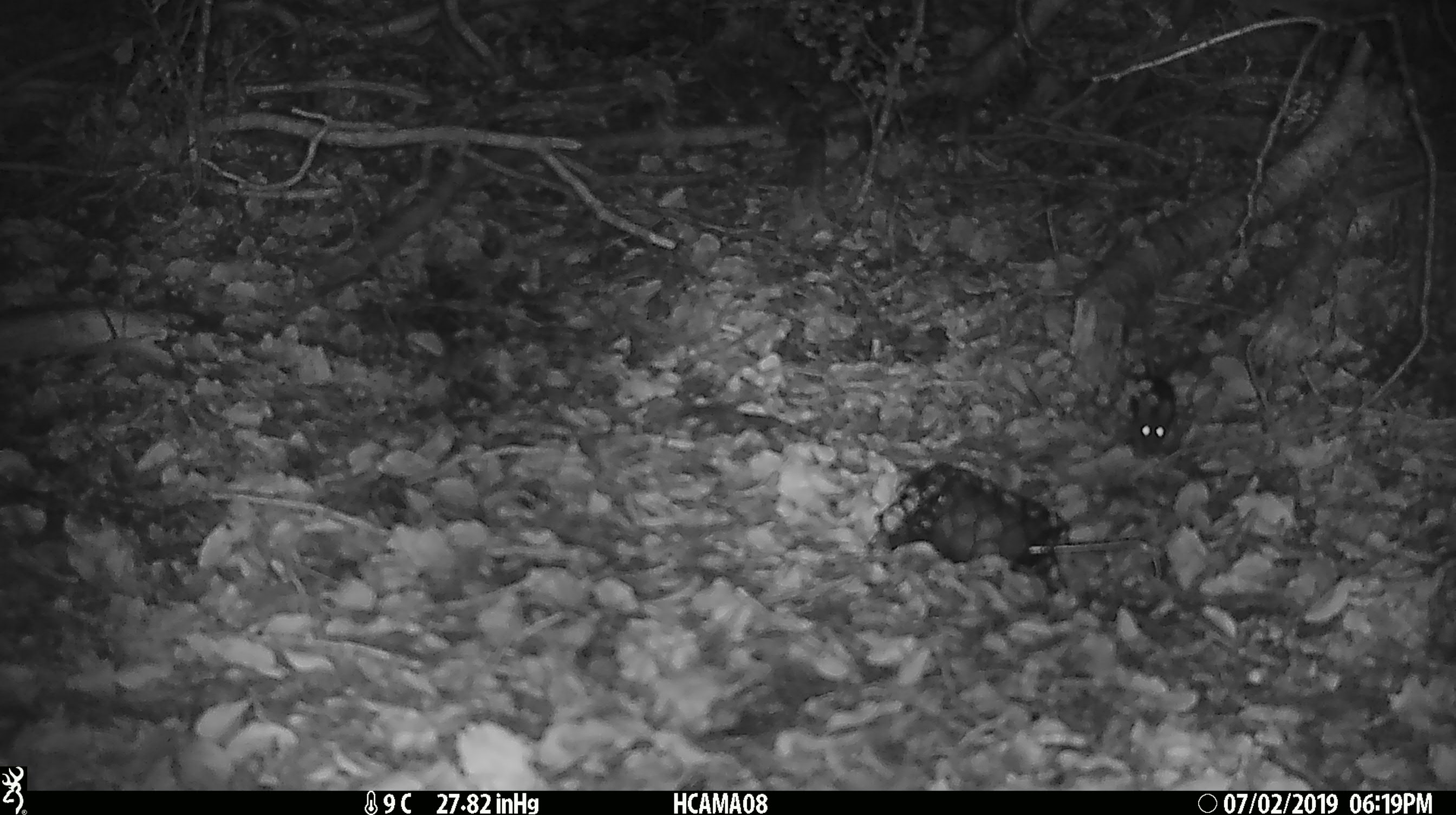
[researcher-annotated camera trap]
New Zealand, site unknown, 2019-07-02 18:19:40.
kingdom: Animalia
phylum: Chordata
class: Mammalia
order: Rodentia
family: Muridae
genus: Mus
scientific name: Mus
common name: mouse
Mouse (Mus).